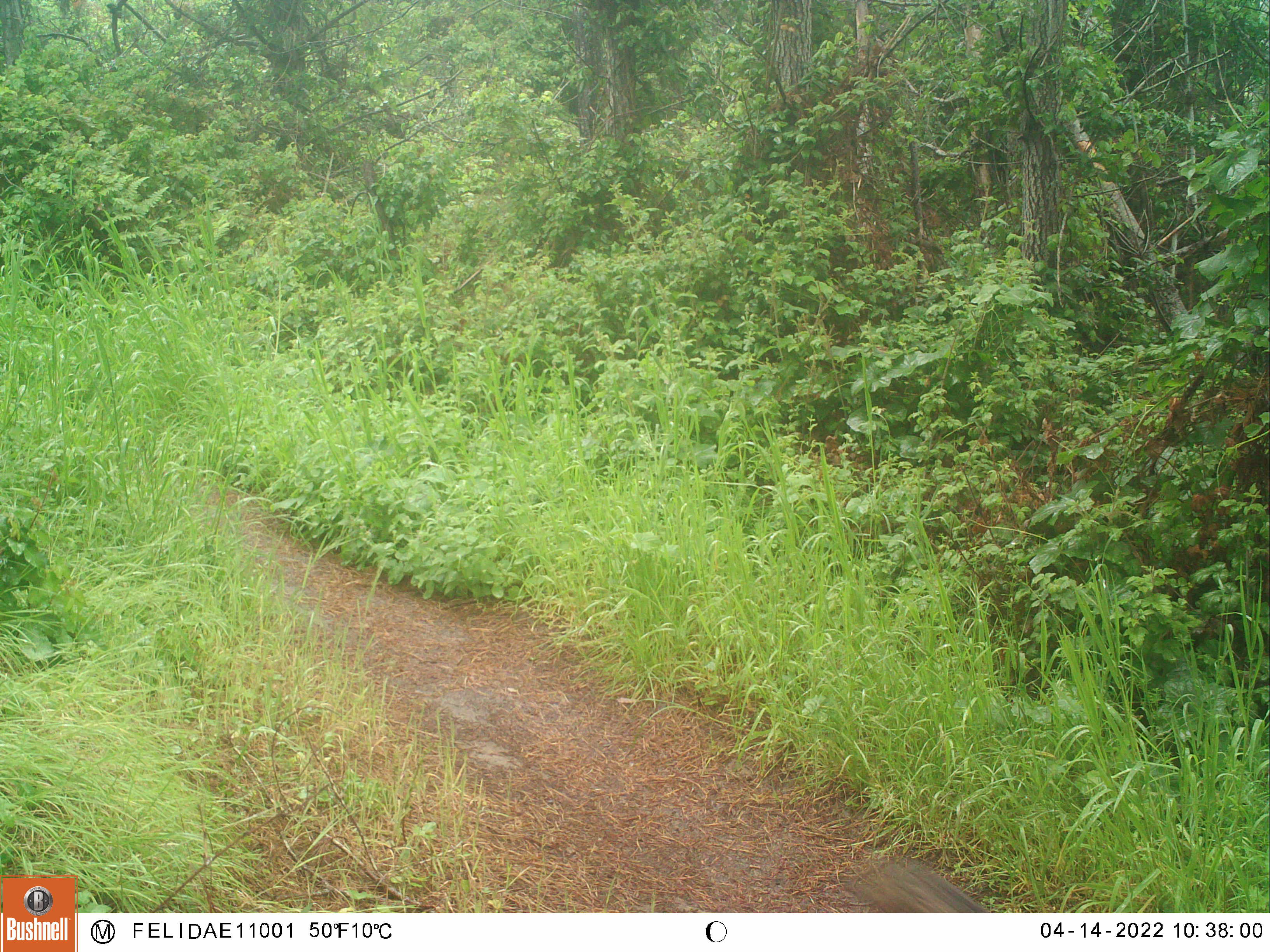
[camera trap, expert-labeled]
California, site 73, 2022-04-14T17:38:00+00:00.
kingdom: Animalia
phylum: Chordata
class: Mammalia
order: Lagomorpha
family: Leporidae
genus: Sylvilagus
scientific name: Sylvilagus bachmani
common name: brush rabbit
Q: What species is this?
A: Brush rabbit (Sylvilagus bachmani).